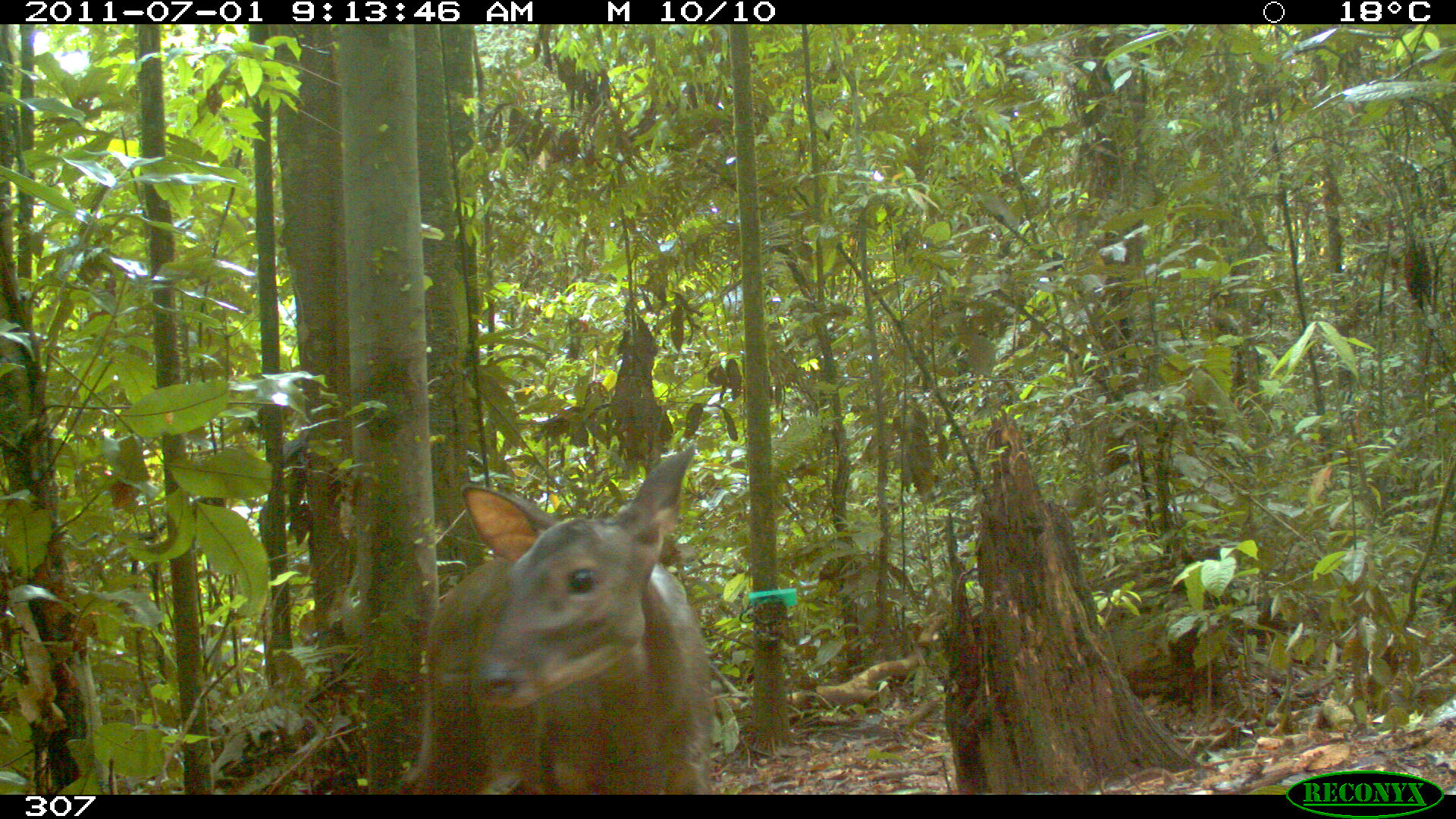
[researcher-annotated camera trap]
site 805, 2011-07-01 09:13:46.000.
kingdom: Animalia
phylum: Chordata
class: Mammalia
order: Artiodactyla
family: Cervidae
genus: Mazama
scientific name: Mazama gouazoubira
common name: gray brocket